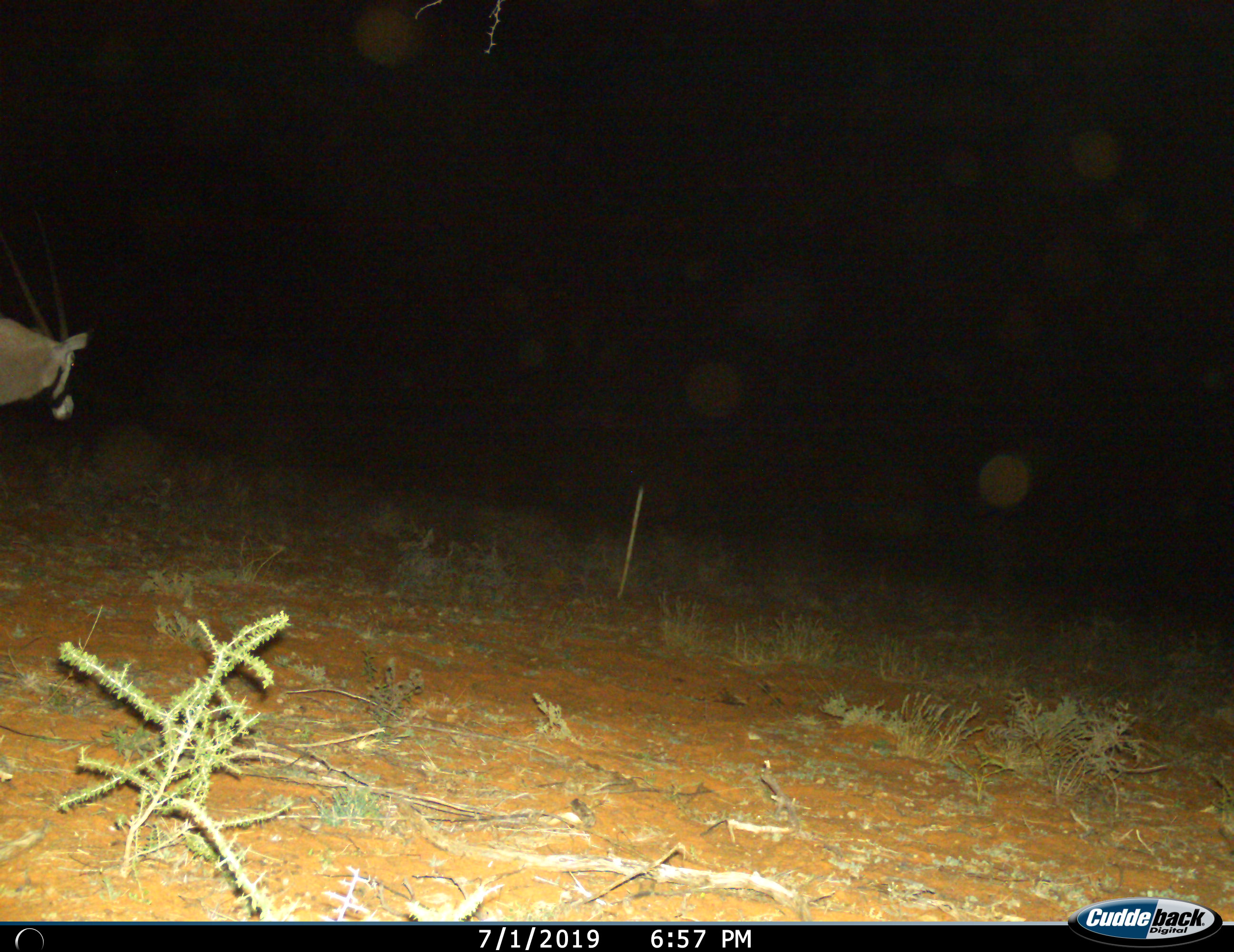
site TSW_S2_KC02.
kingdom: Animalia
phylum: Chordata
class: Mammalia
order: Artiodactyla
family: Bovidae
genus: Oryx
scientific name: Oryx gazella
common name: gemsbok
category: oryx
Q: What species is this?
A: Oryx (gemsbok) (Oryx gazella).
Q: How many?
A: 1.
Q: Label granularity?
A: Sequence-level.